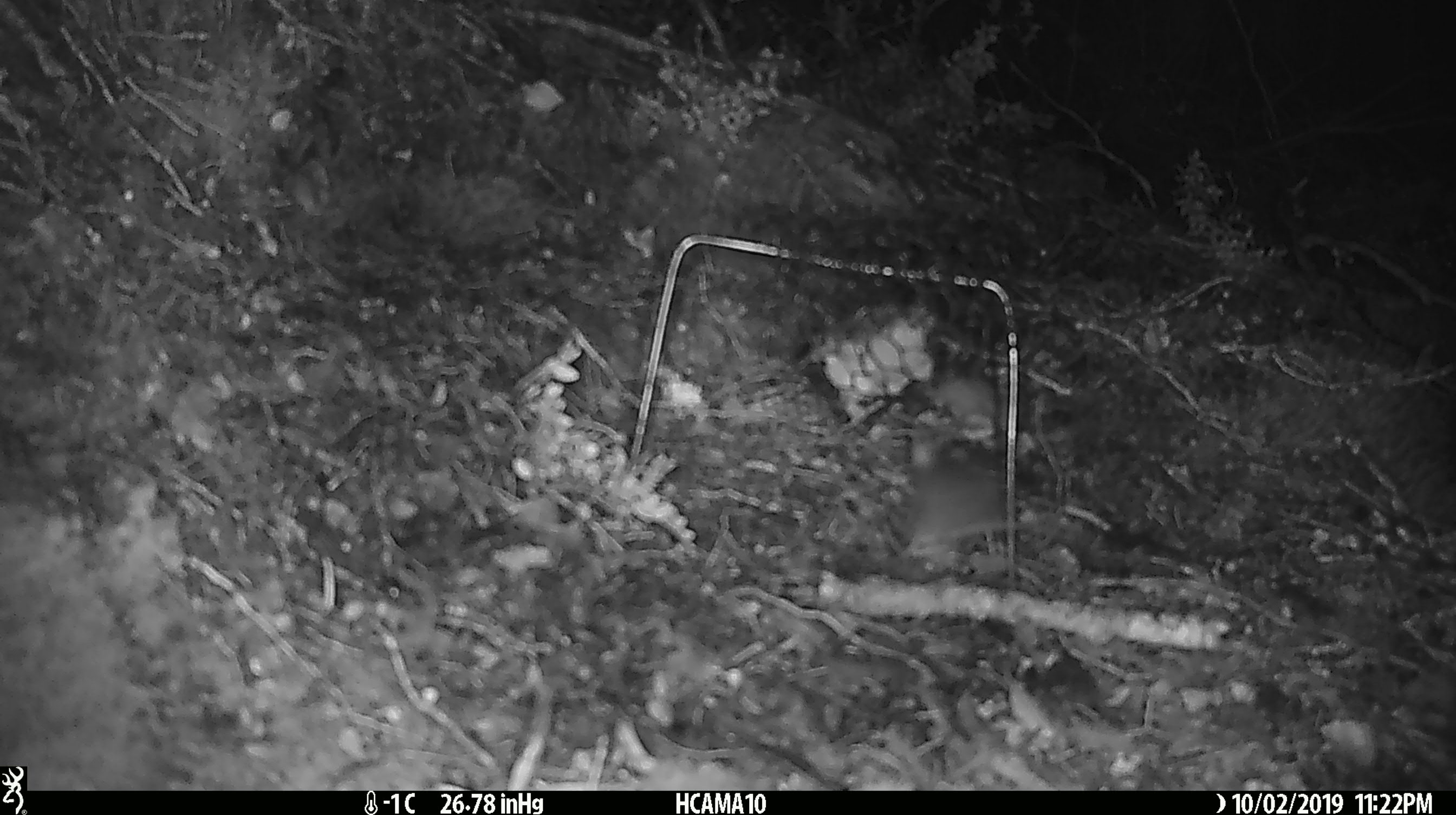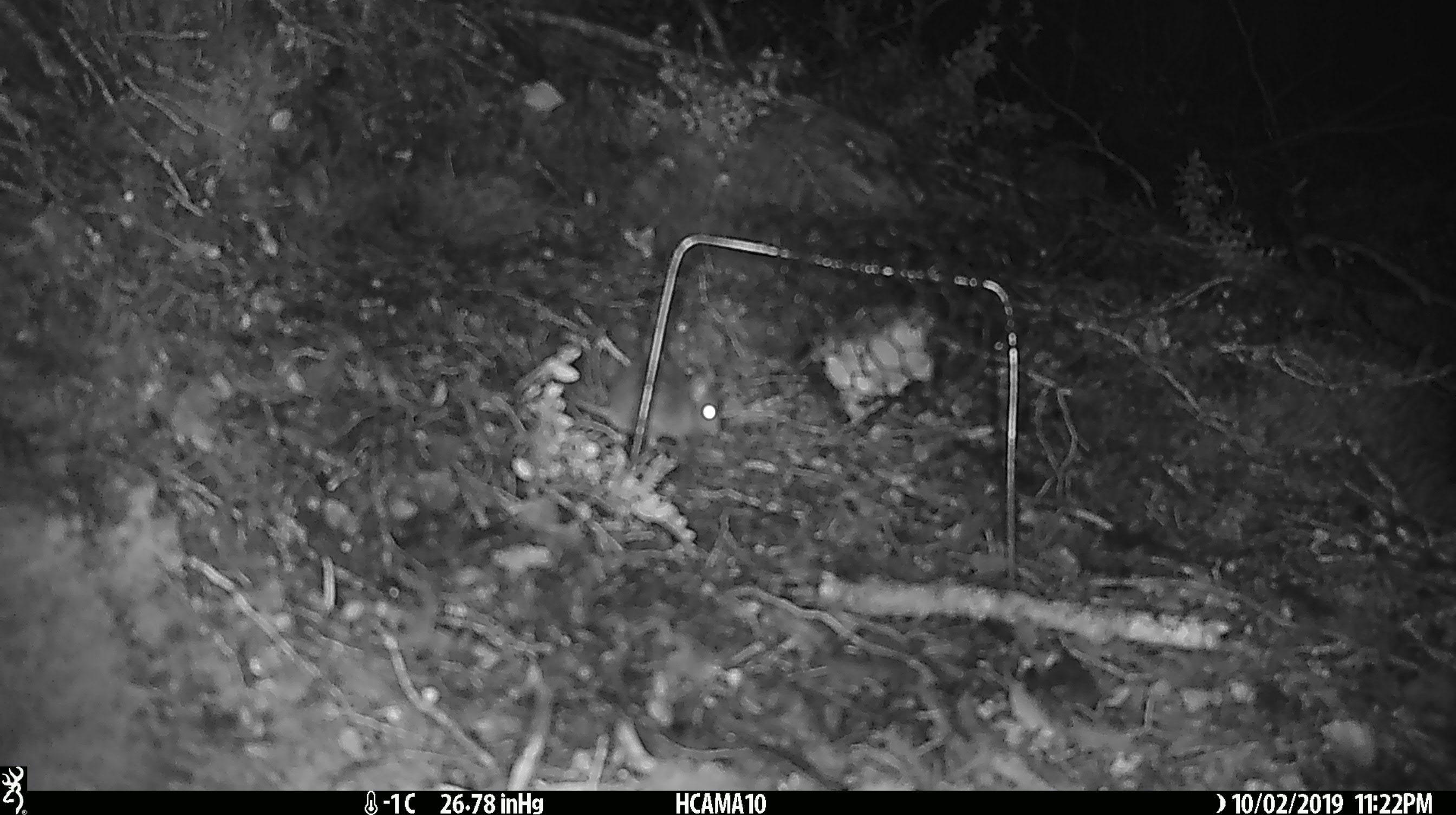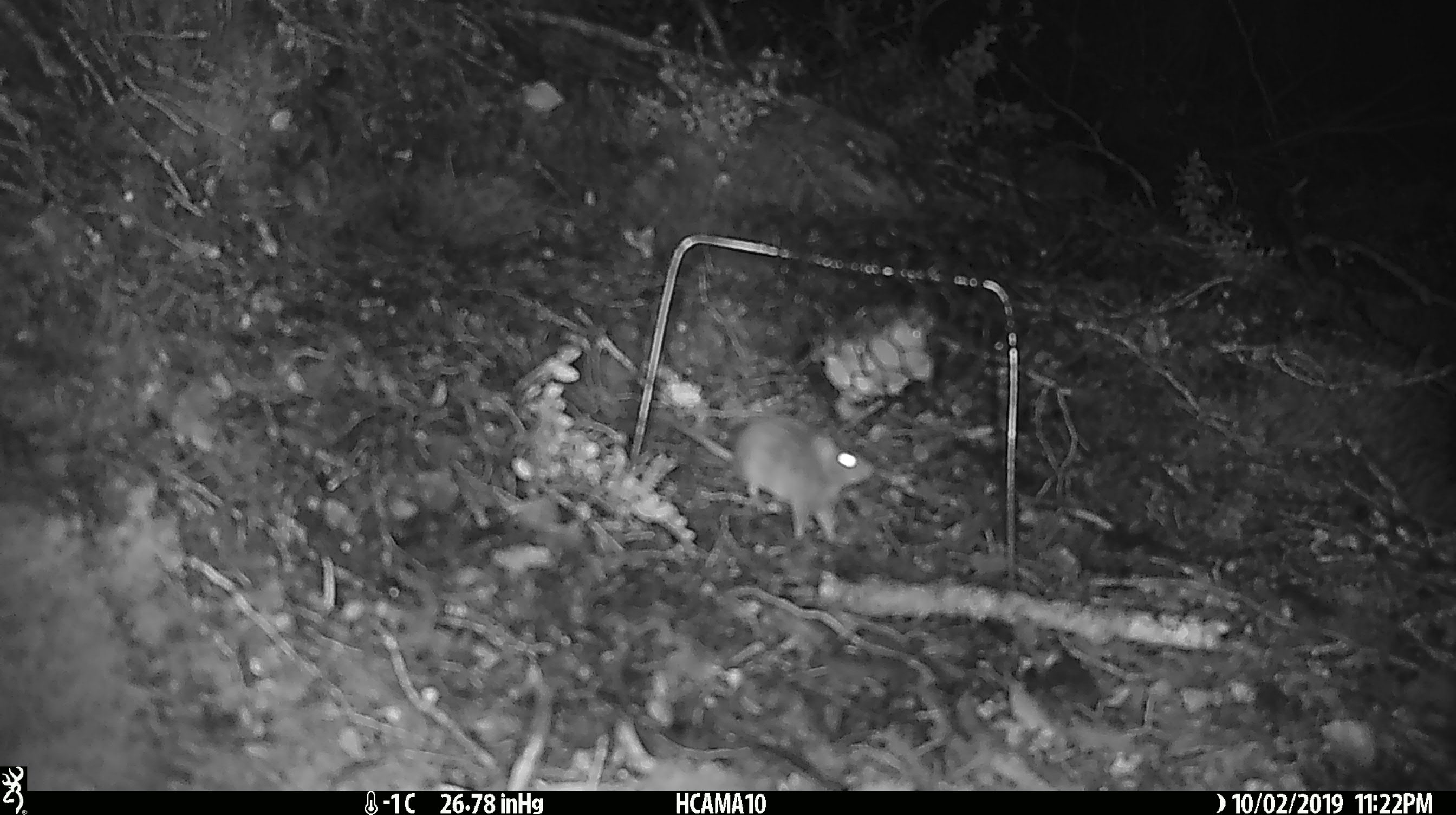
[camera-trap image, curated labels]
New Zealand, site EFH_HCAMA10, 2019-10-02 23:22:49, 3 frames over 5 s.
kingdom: Animalia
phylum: Chordata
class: Mammalia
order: Rodentia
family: Muridae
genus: Mus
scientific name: Mus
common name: mouse